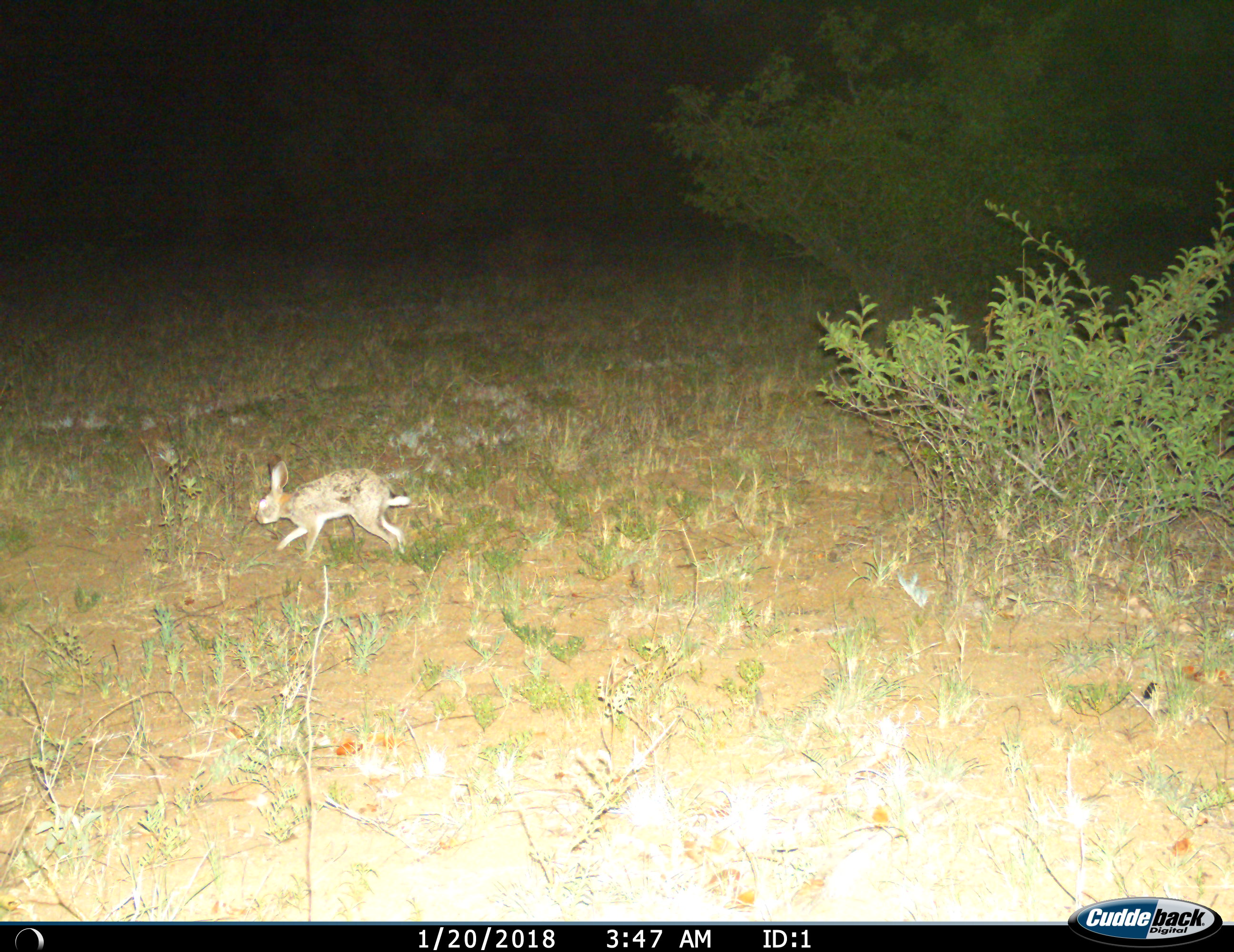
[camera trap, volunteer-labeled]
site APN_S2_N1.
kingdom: Animalia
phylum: Chordata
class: Mammalia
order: Lagomorpha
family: Leporidae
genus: Lepus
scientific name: Lepus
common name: hare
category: hareunknown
Hareunknown (hare) (Lepus), count 1. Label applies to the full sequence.